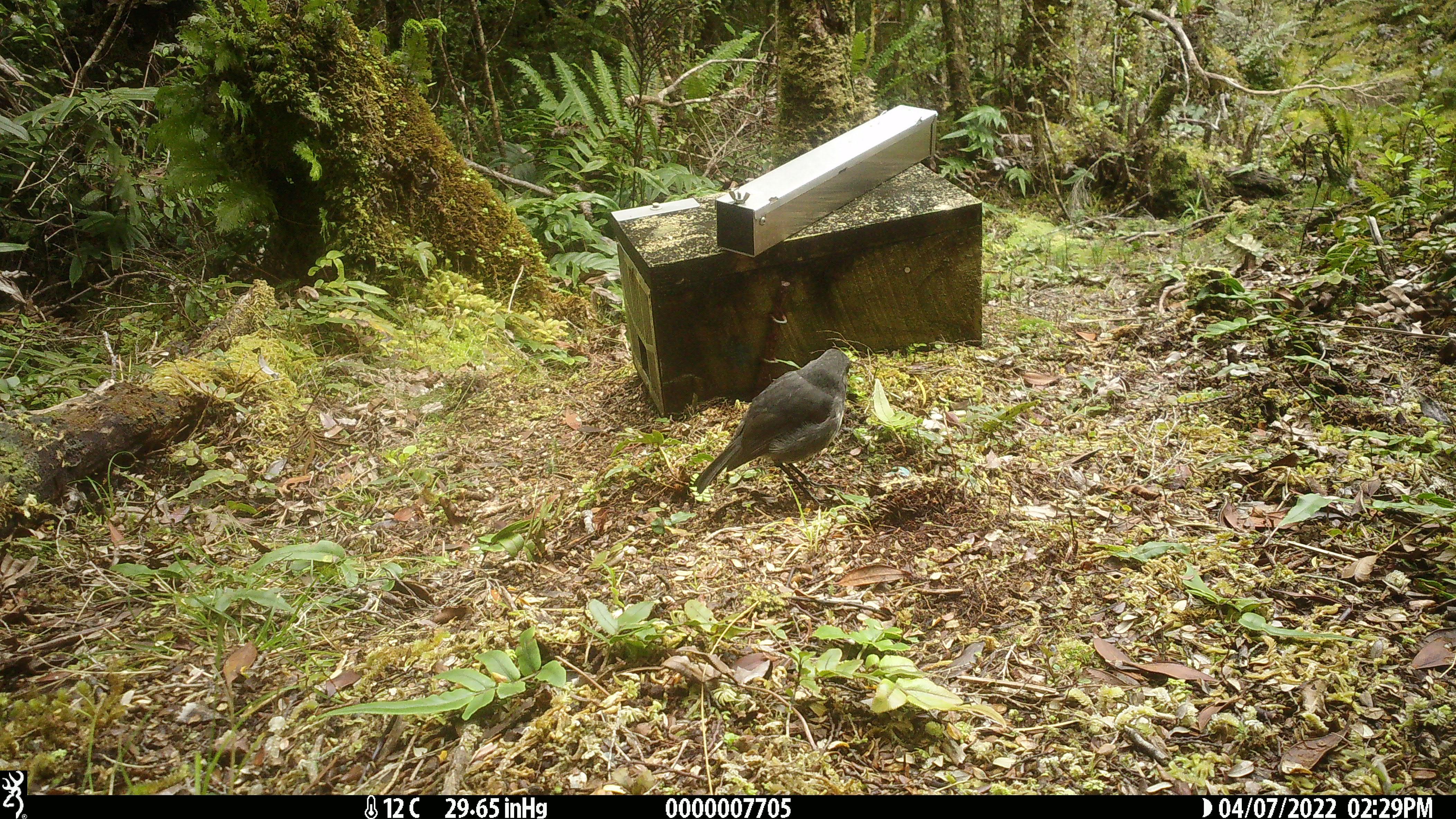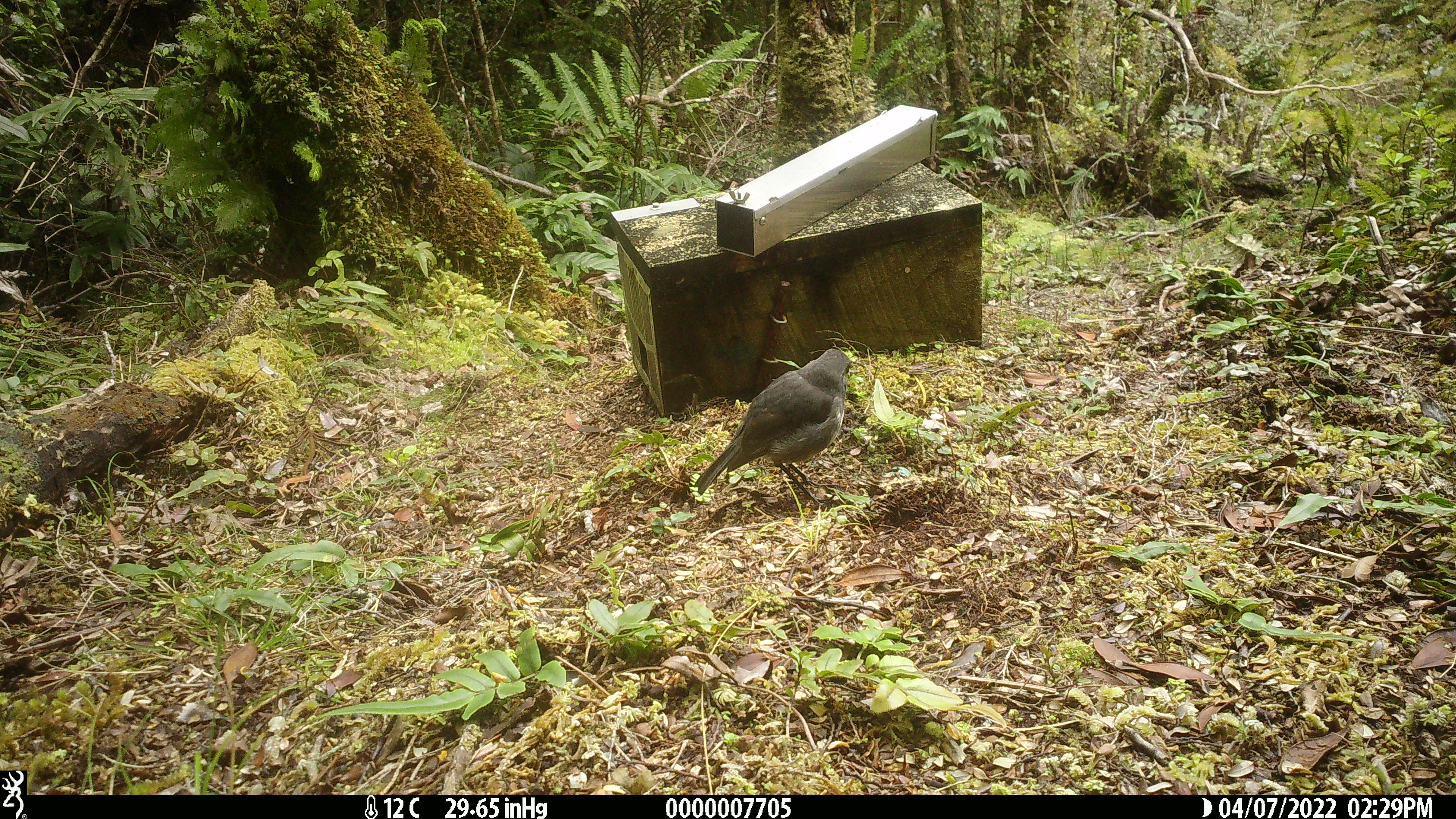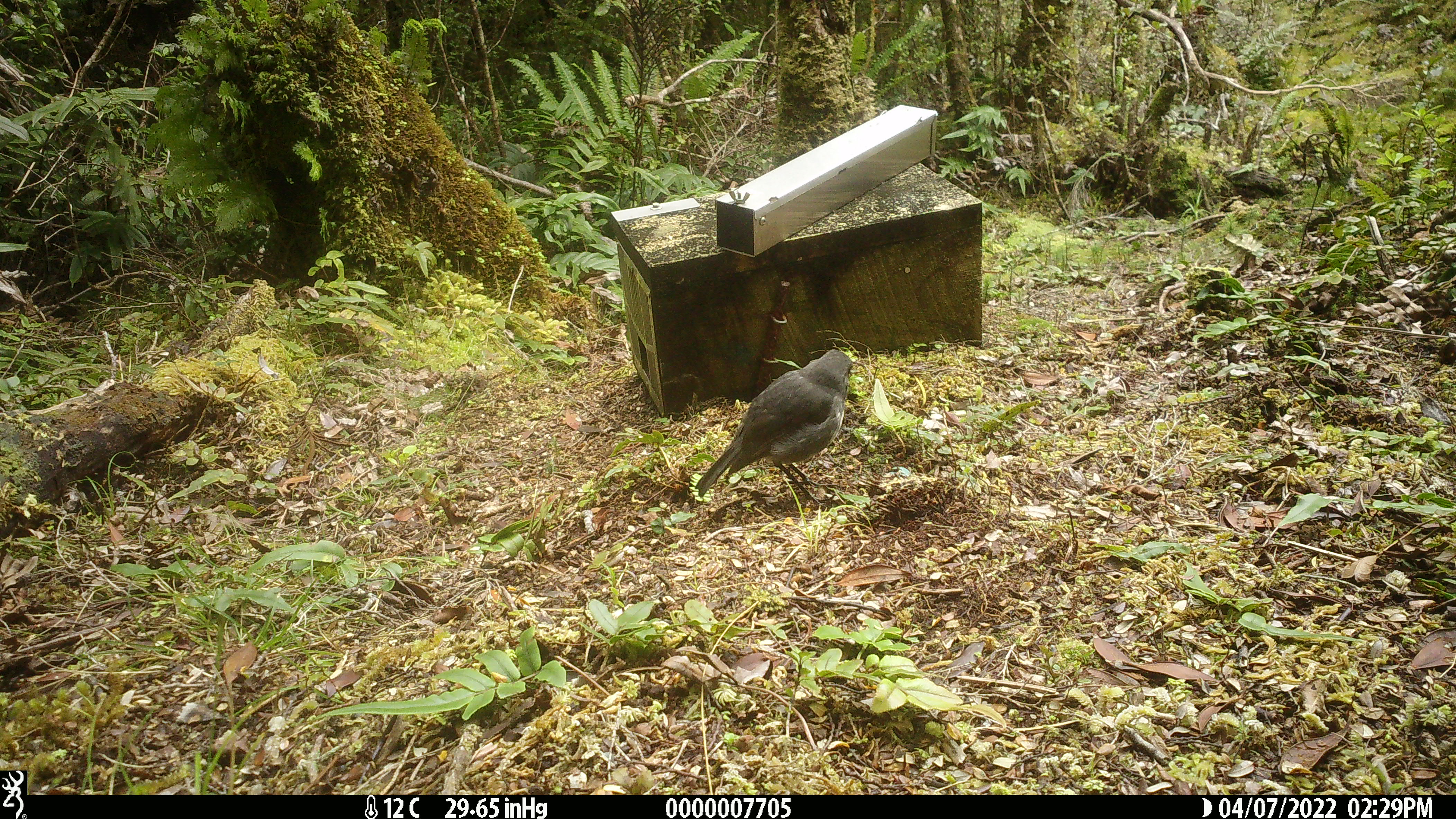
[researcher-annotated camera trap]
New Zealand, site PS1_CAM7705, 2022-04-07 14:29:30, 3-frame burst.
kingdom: Animalia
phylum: Chordata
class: Aves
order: Passeriformes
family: Petroicidae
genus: Petroica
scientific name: Petroica australis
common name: new zealand robin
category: robin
Robin (new zealand robin) (Petroica australis).